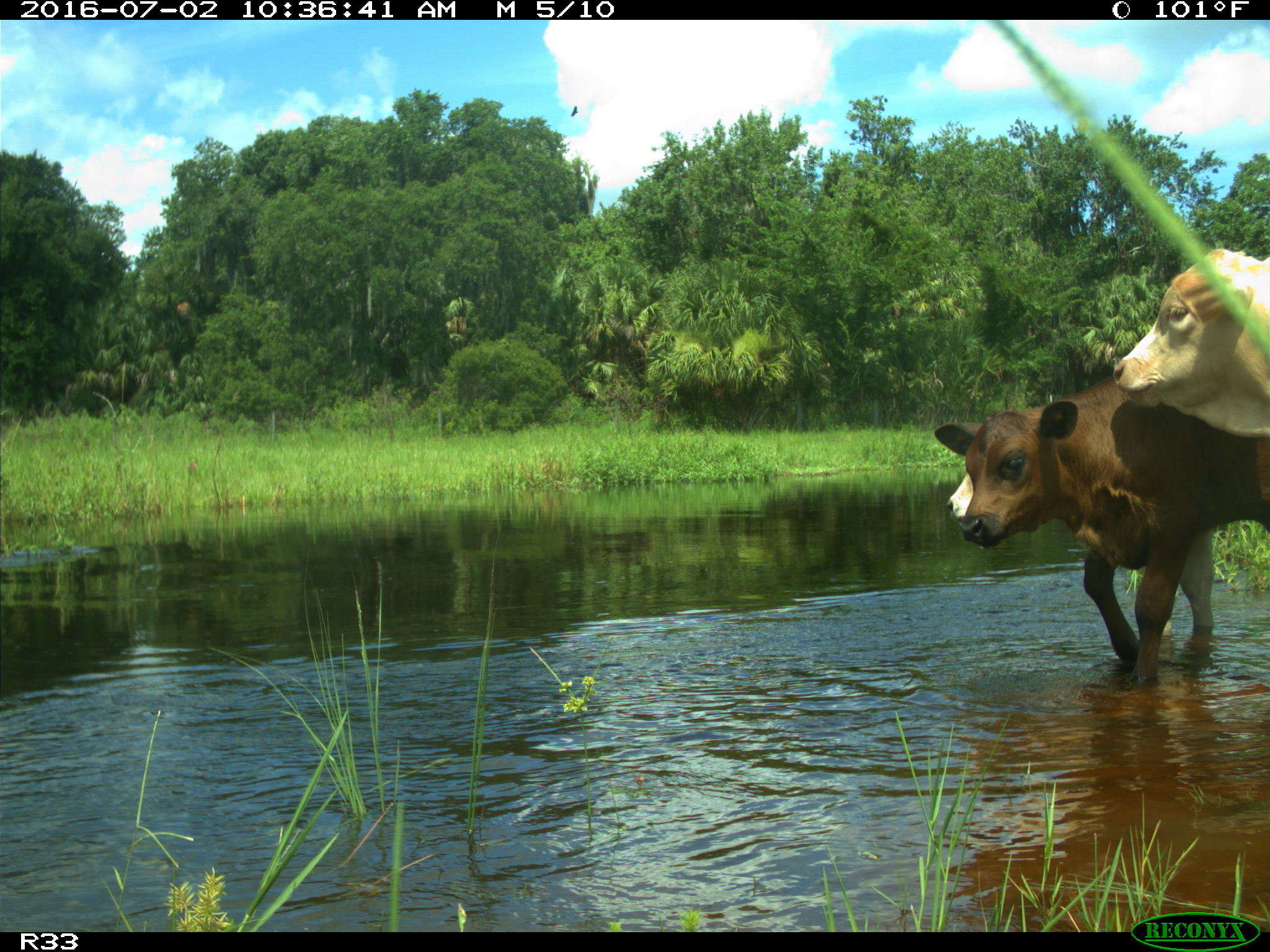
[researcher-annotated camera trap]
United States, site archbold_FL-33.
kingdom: Animalia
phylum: Chordata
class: Mammalia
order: Artiodactyla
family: Bovidae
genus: Bos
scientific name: Bos taurus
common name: domestic cow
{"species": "Bos taurus (domestic cow)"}